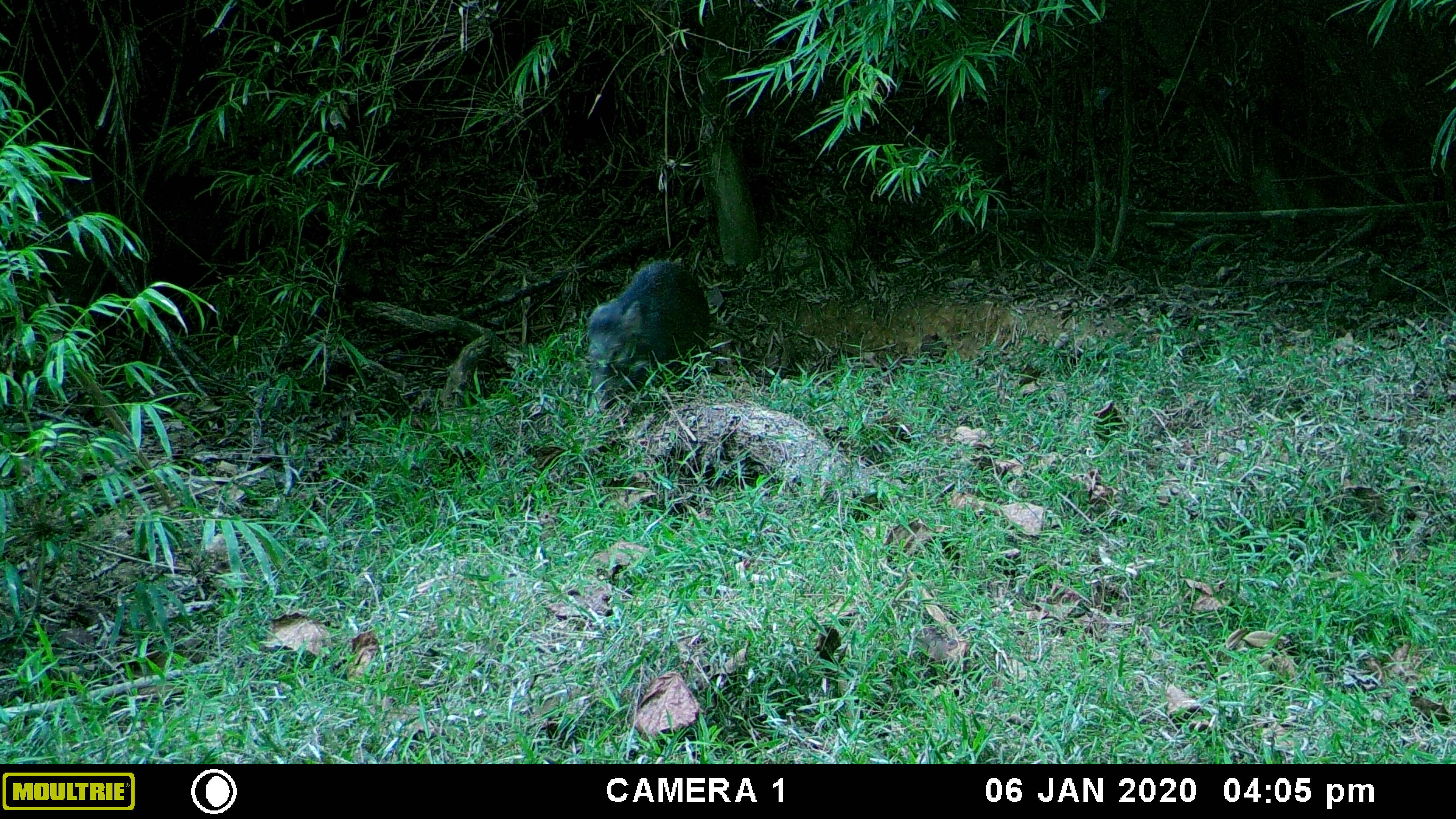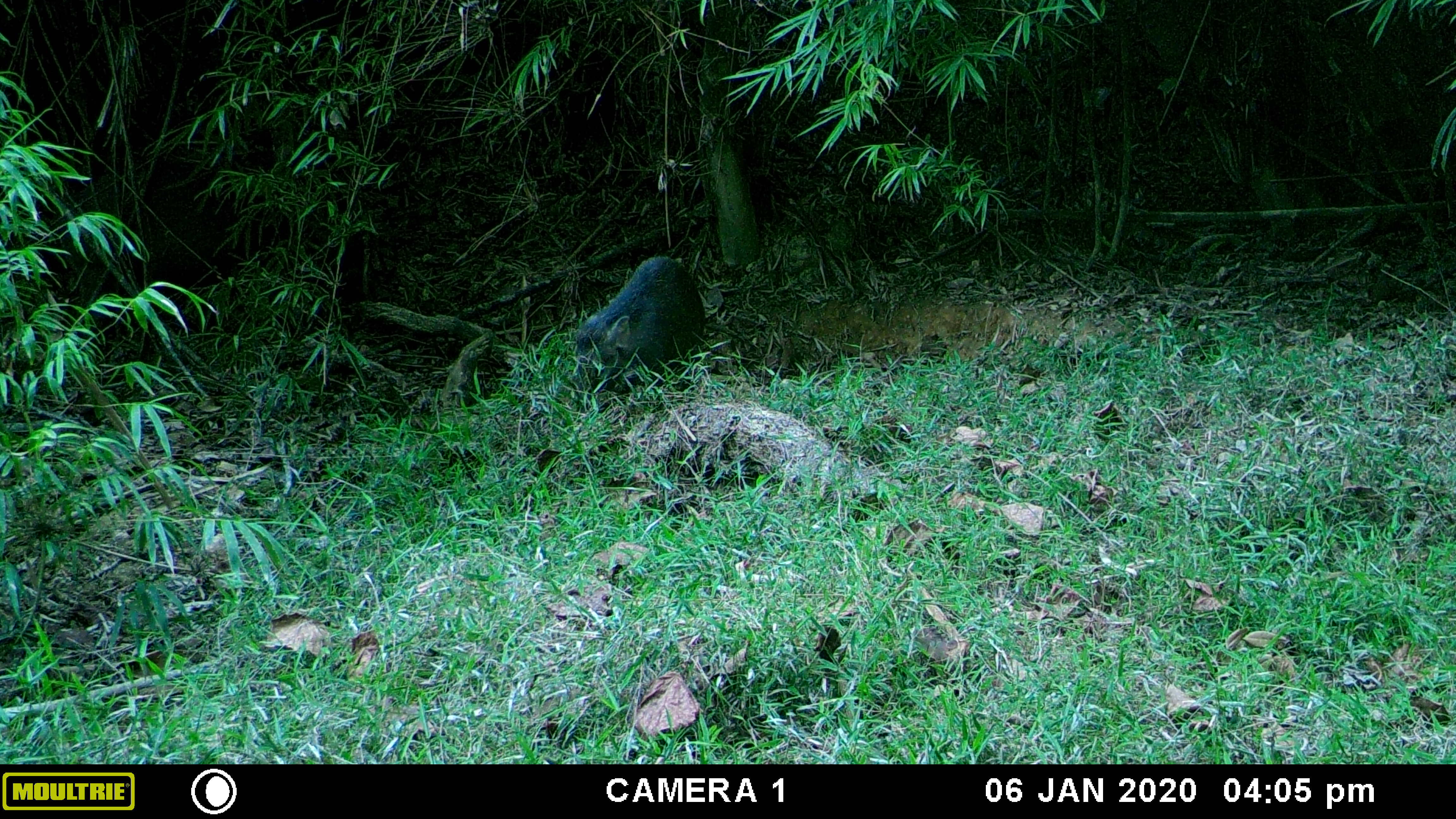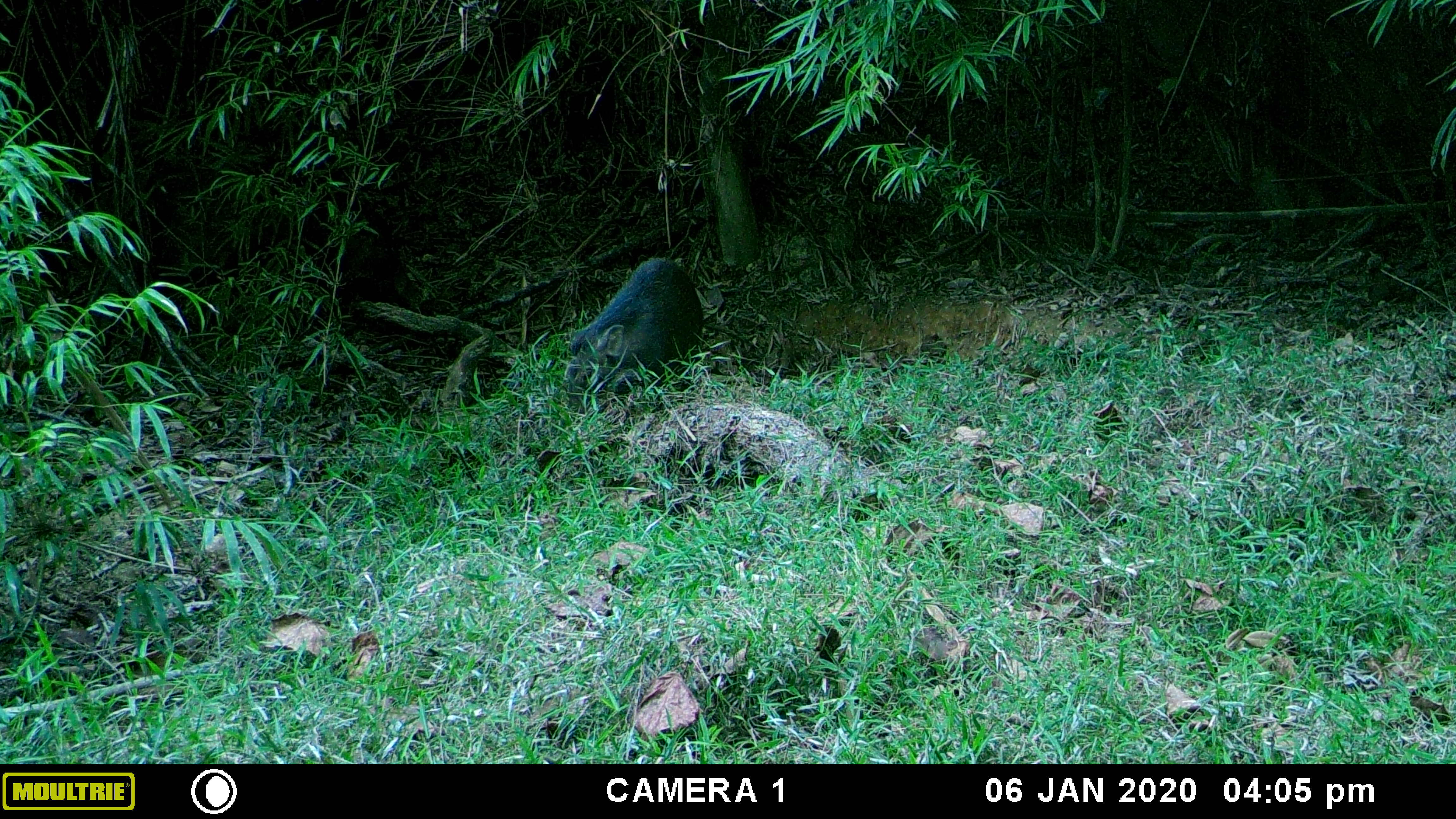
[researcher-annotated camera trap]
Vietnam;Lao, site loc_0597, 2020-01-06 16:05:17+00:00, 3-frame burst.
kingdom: Animalia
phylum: Chordata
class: Mammalia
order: Artiodactyla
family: Suidae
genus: Sus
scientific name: Sus scrofa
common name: eurasian wild pig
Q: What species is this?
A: Eurasian wild pig (Sus scrofa).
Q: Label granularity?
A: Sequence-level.